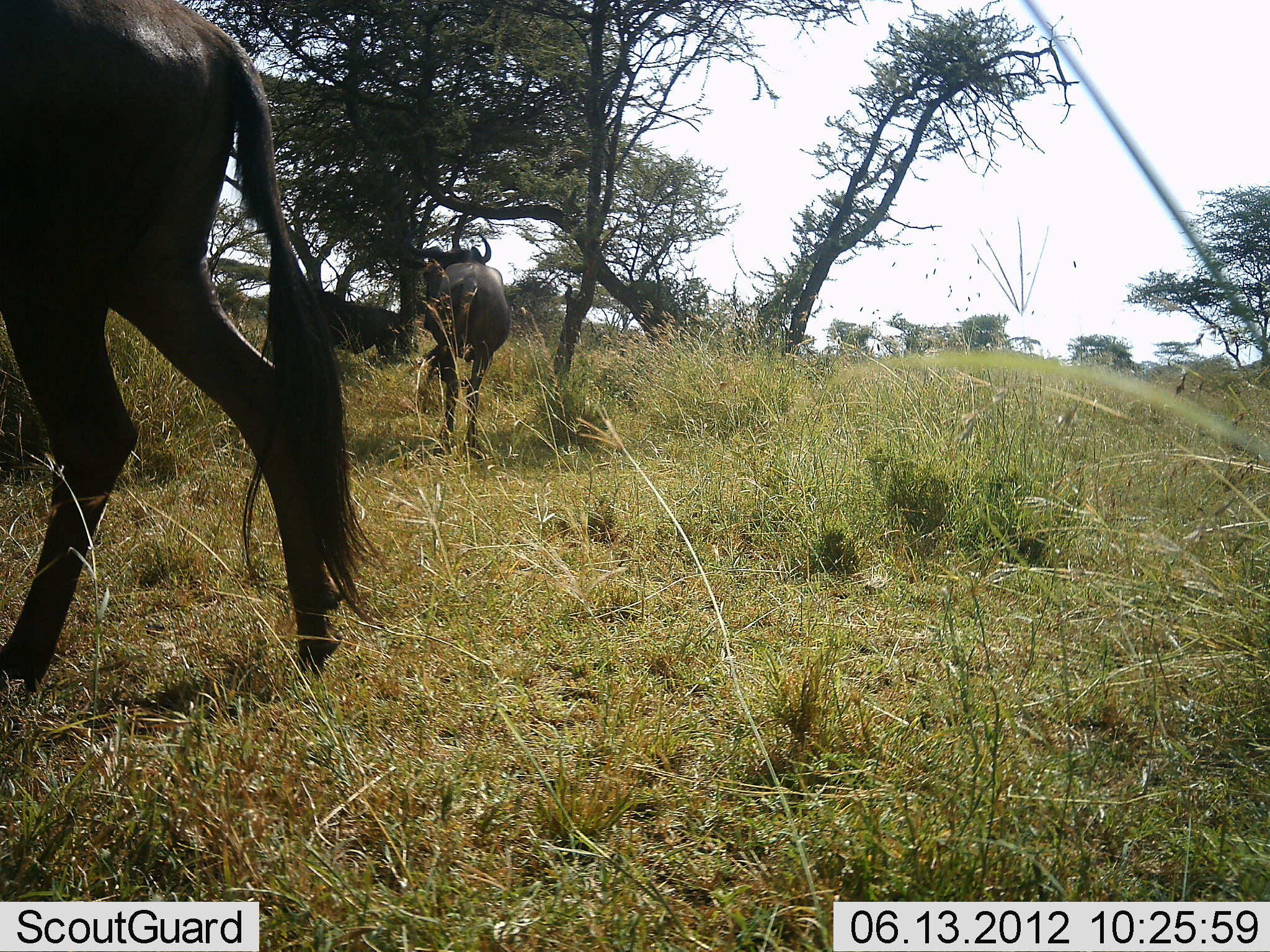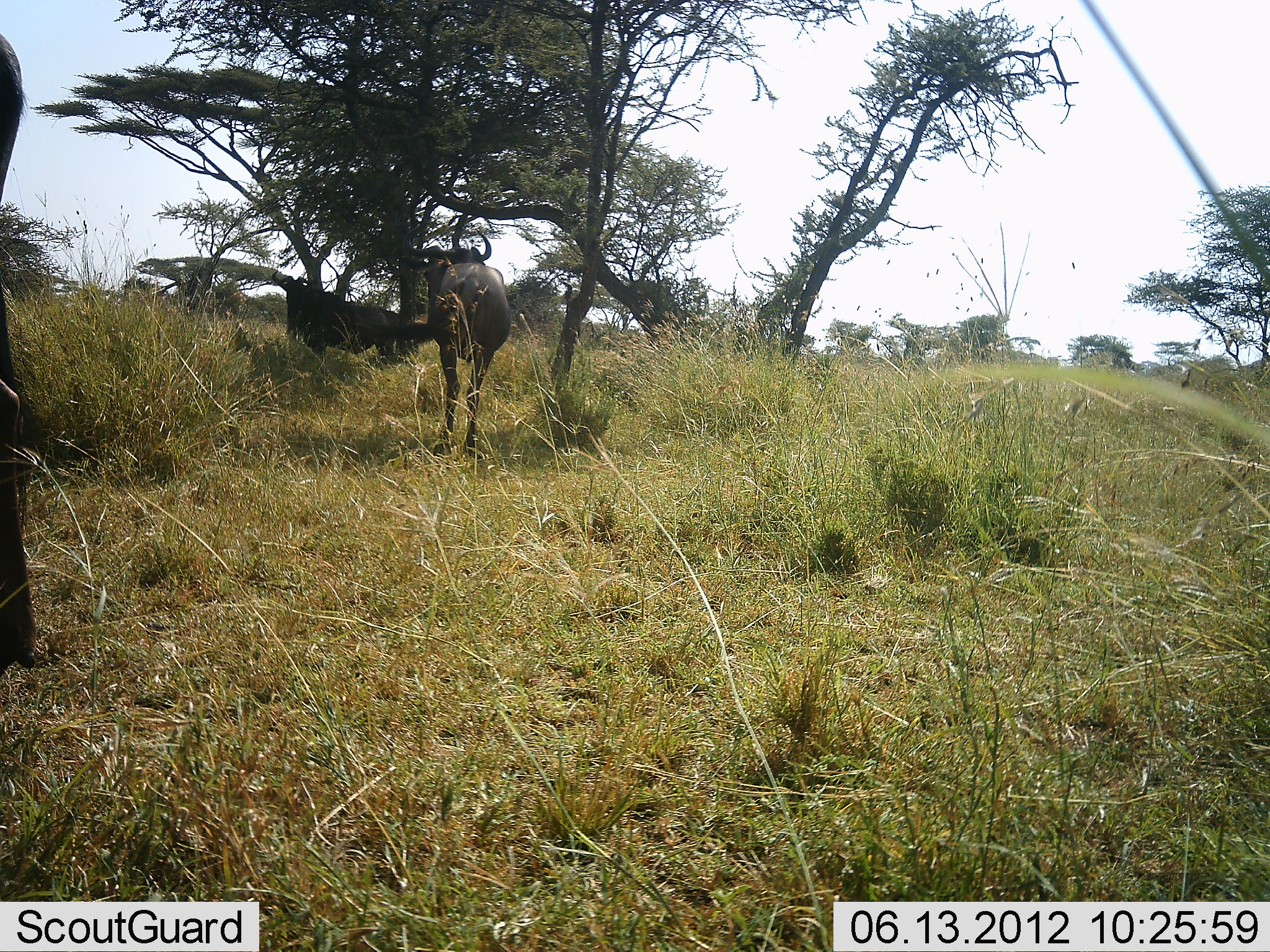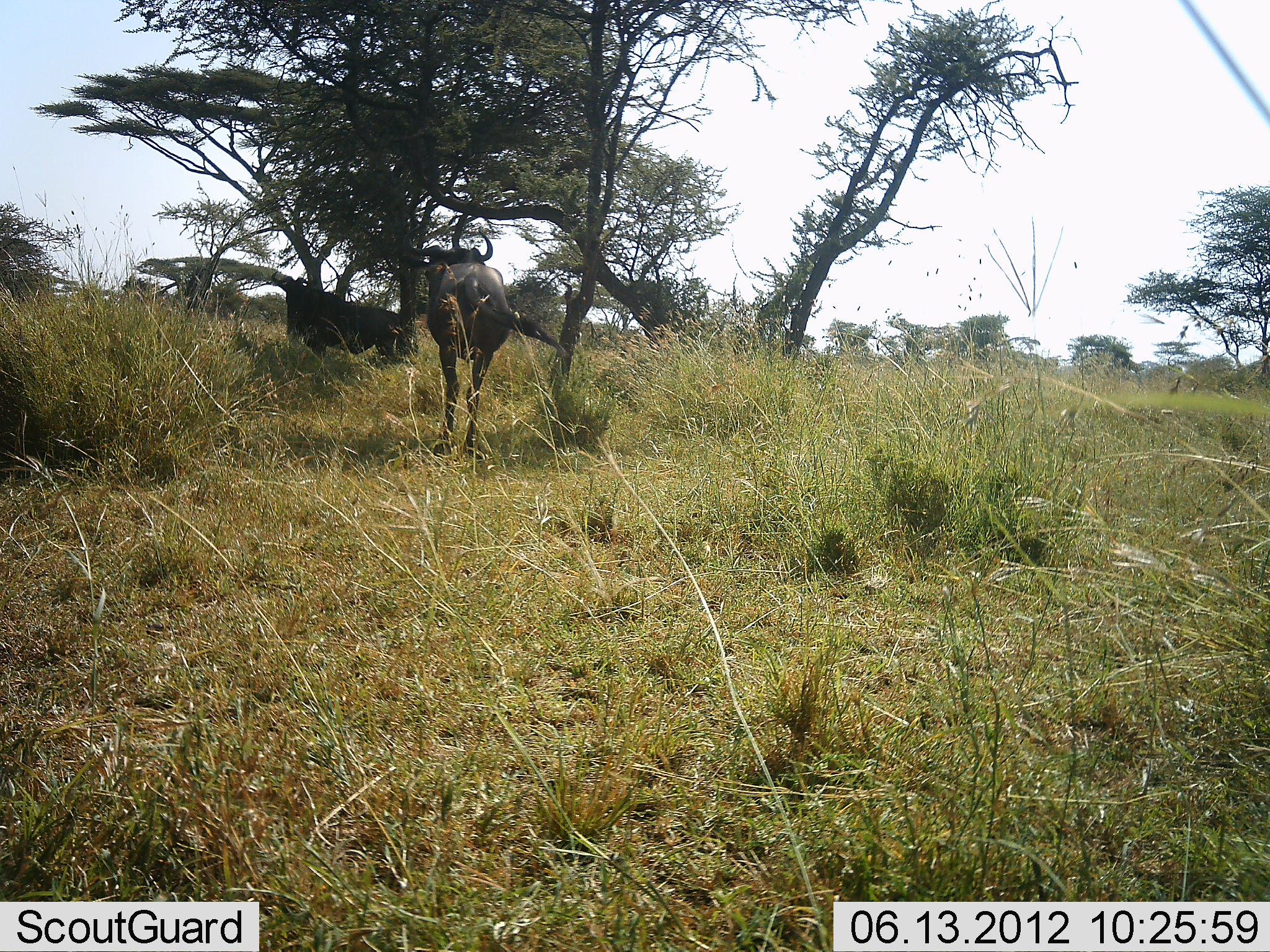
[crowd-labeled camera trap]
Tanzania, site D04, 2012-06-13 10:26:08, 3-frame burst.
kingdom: Animalia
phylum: Chordata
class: Mammalia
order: Artiodactyla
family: Bovidae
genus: Connochaetes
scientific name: Connochaetes taurinus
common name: blue wildebeest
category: wildebeest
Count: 3.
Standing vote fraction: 70%.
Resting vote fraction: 20%.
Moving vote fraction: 80%.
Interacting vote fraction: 10%.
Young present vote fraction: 0%.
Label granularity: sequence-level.